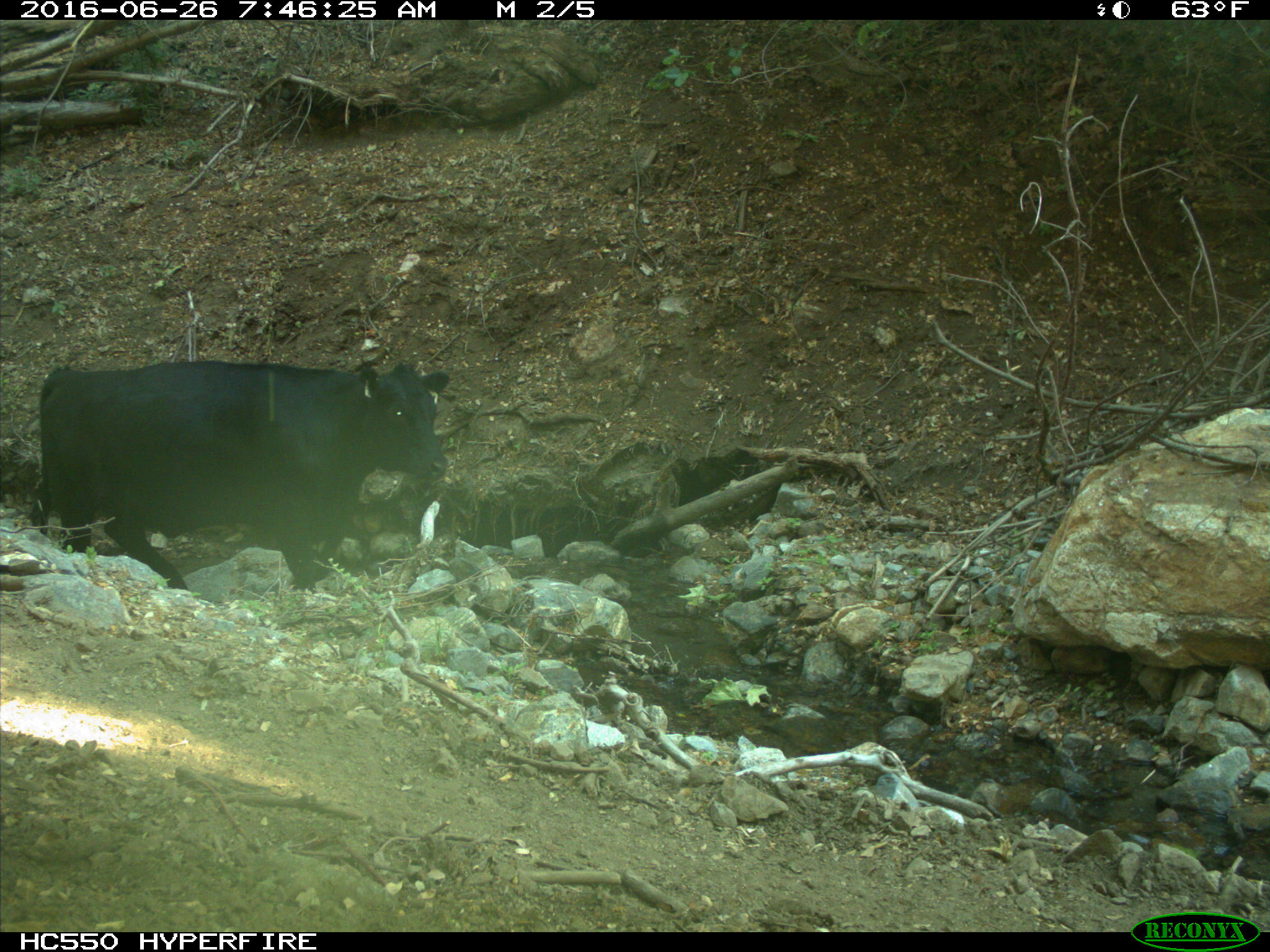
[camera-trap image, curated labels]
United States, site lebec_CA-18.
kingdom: Animalia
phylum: Chordata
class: Mammalia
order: Artiodactyla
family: Bovidae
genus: Bos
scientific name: Bos taurus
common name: domestic cow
Bos taurus (domestic cow).